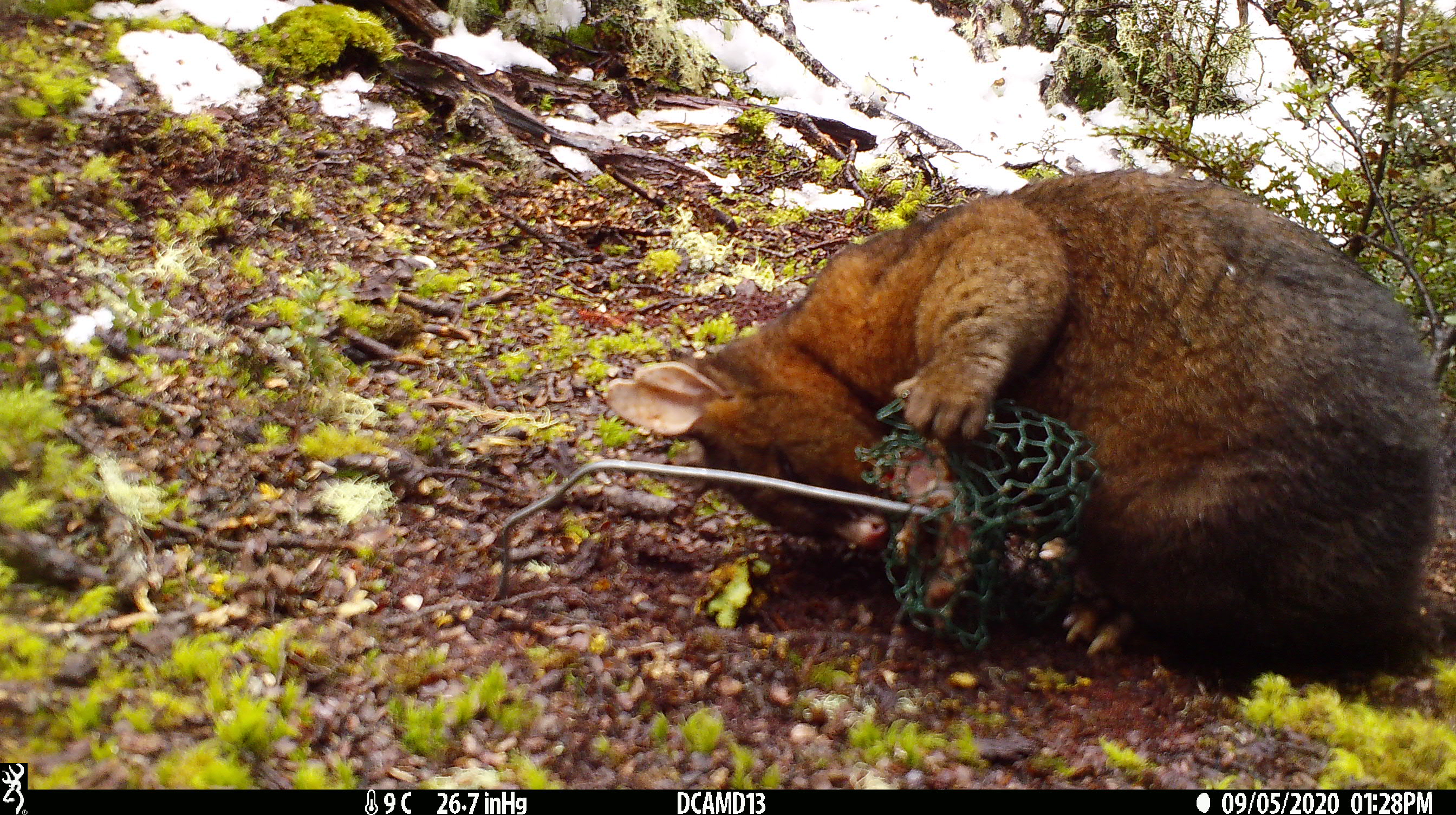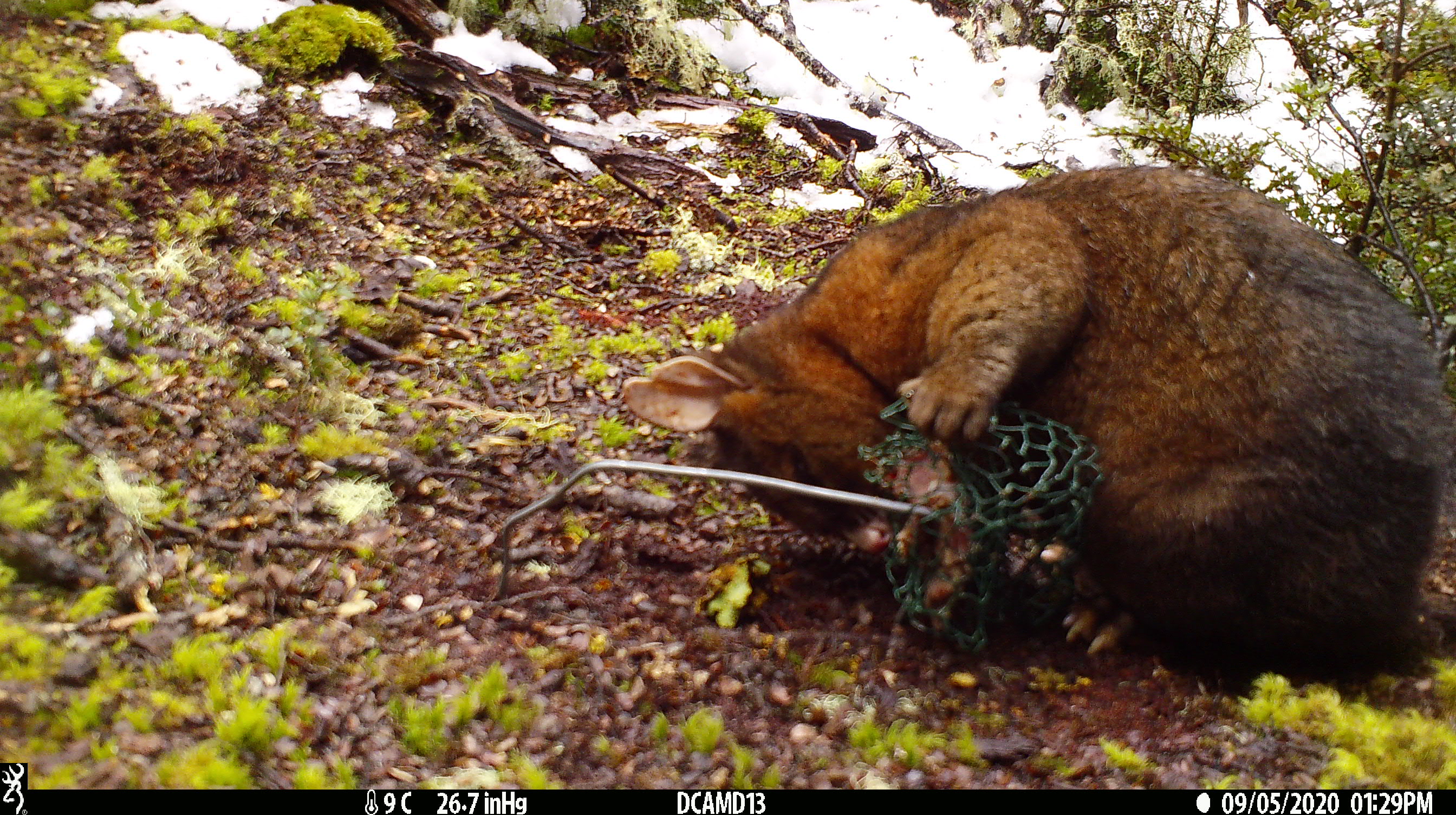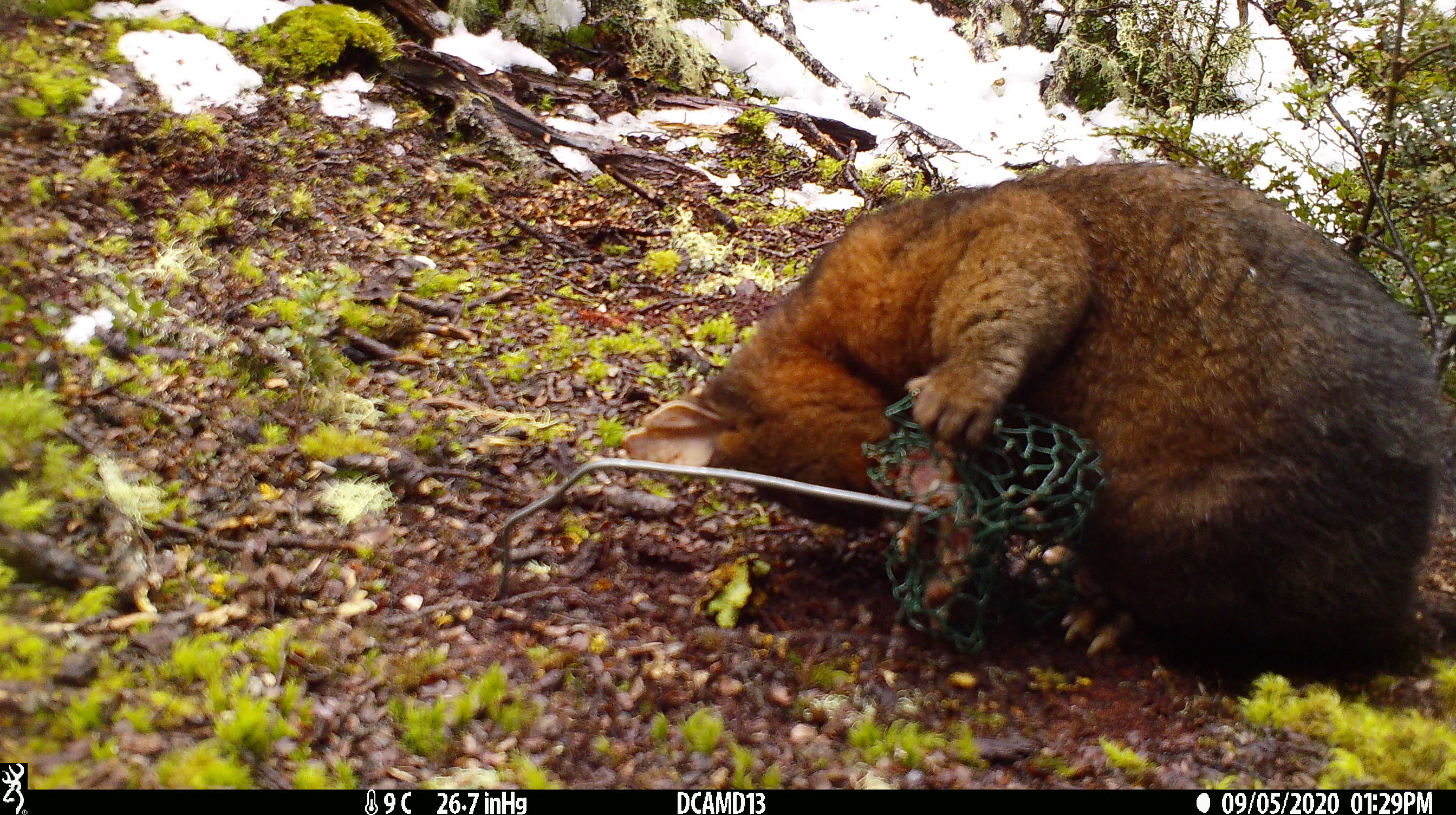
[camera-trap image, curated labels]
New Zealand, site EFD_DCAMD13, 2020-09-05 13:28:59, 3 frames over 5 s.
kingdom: Animalia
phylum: Chordata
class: Mammalia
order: Diprotodontia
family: Phalangeridae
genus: Trichosurus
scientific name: Trichosurus vulpecula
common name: common brushtail possum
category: possum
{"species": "possum (common brushtail possum) (Trichosurus vulpecula)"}